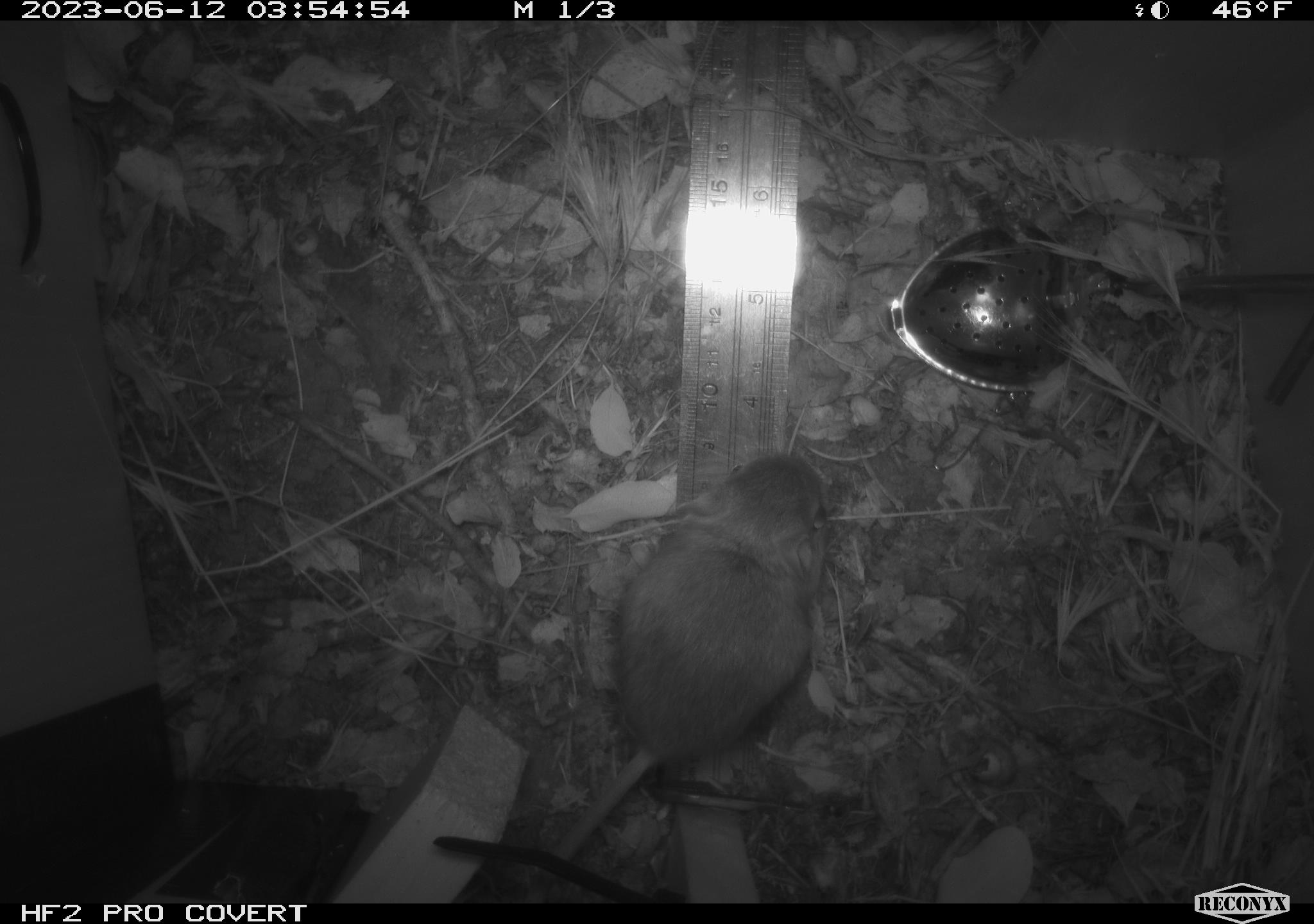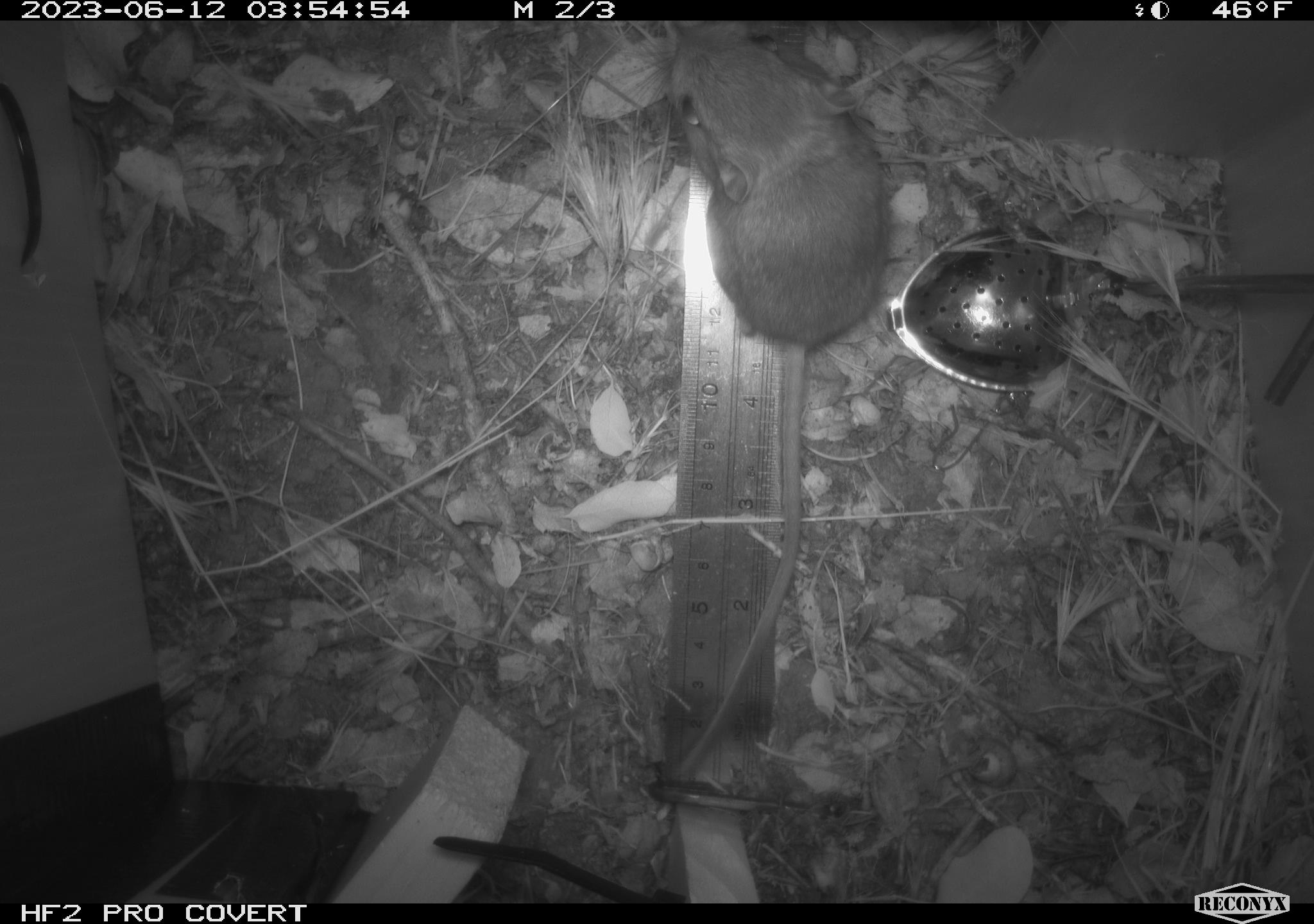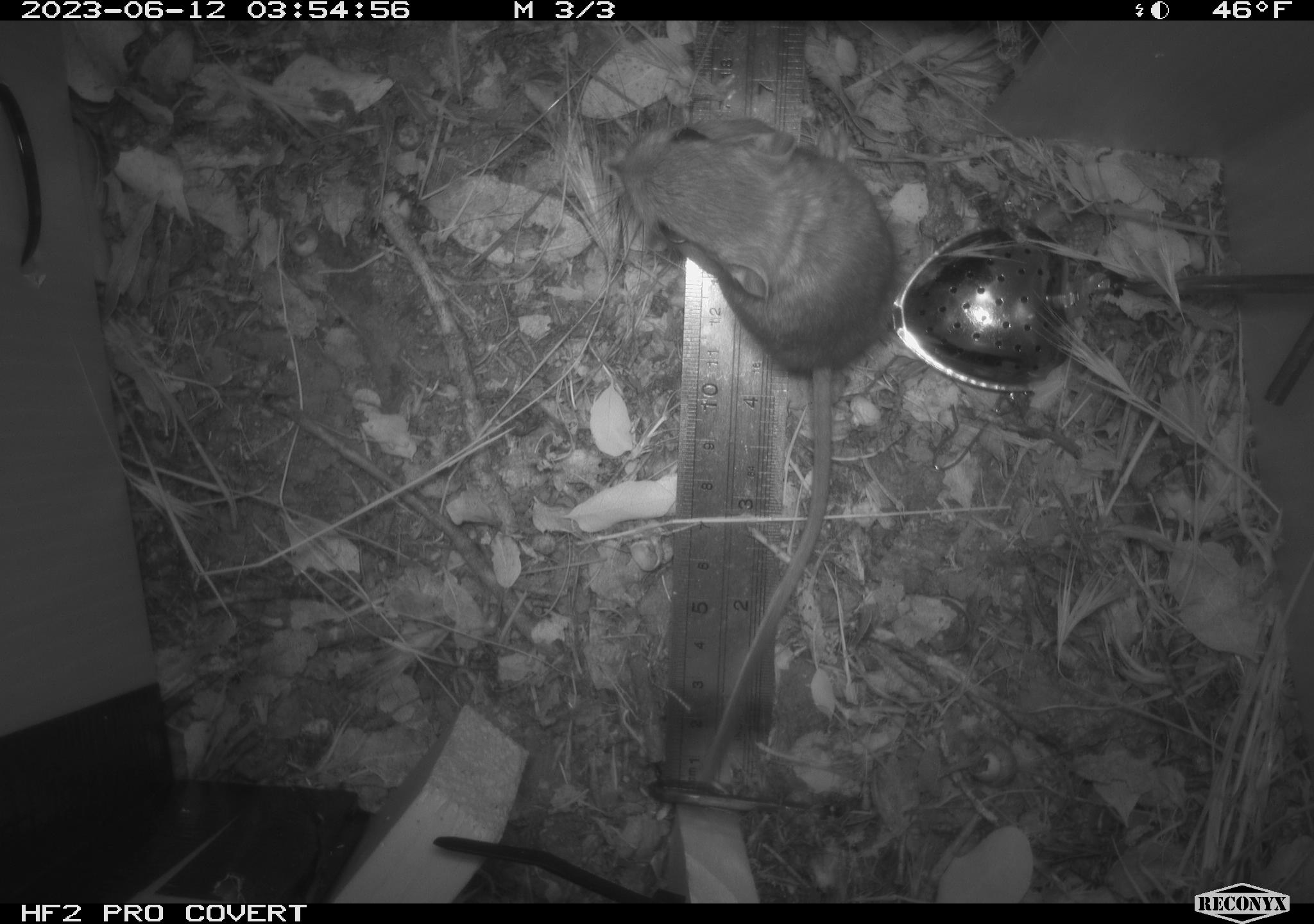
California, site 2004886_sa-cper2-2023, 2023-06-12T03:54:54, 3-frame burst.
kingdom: Animalia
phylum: Chordata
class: Mammalia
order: Rodentia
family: Heteromyidae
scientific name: Heteromyidae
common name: kangaroo rats and pocket mice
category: heteromyidae family